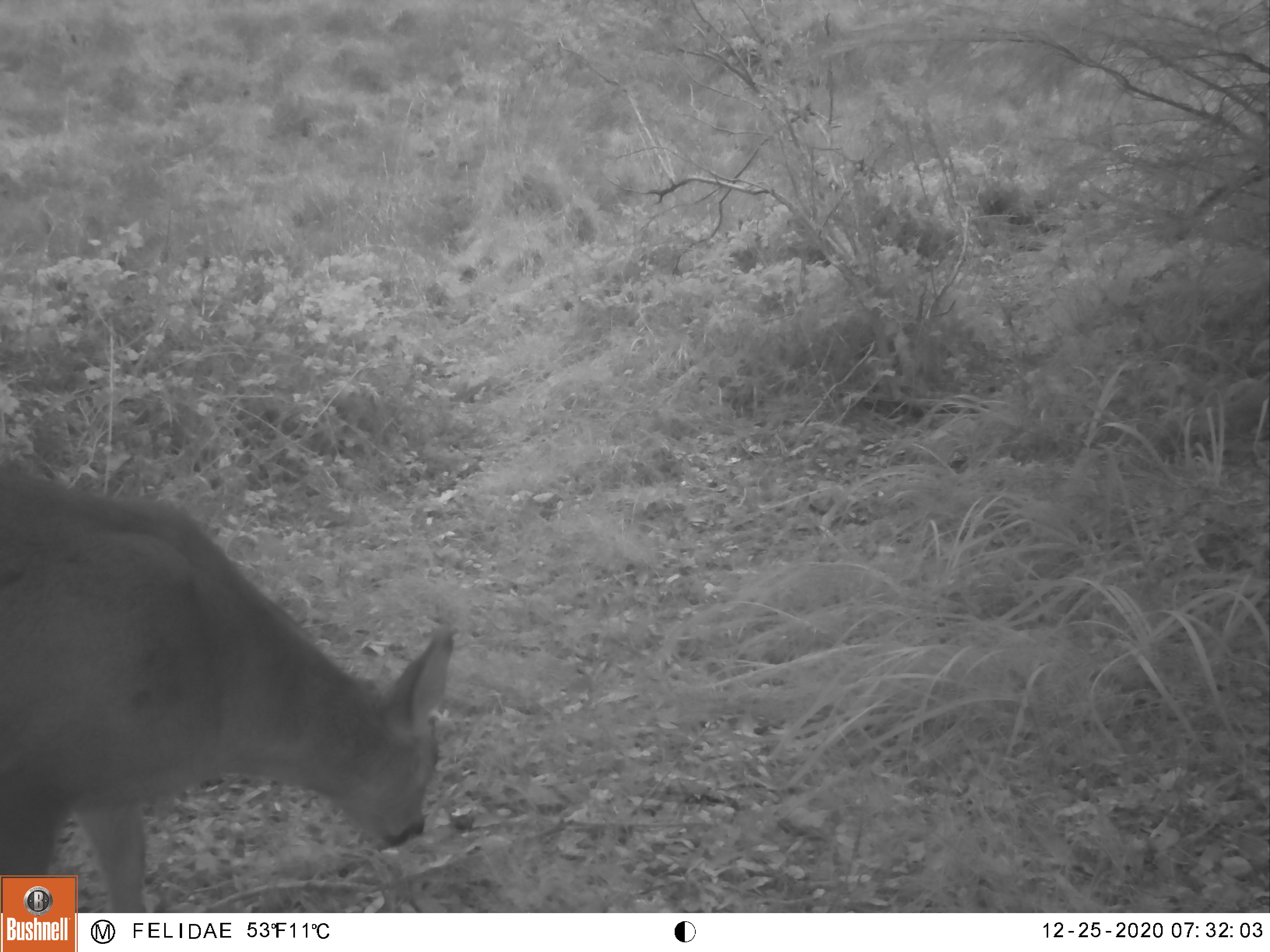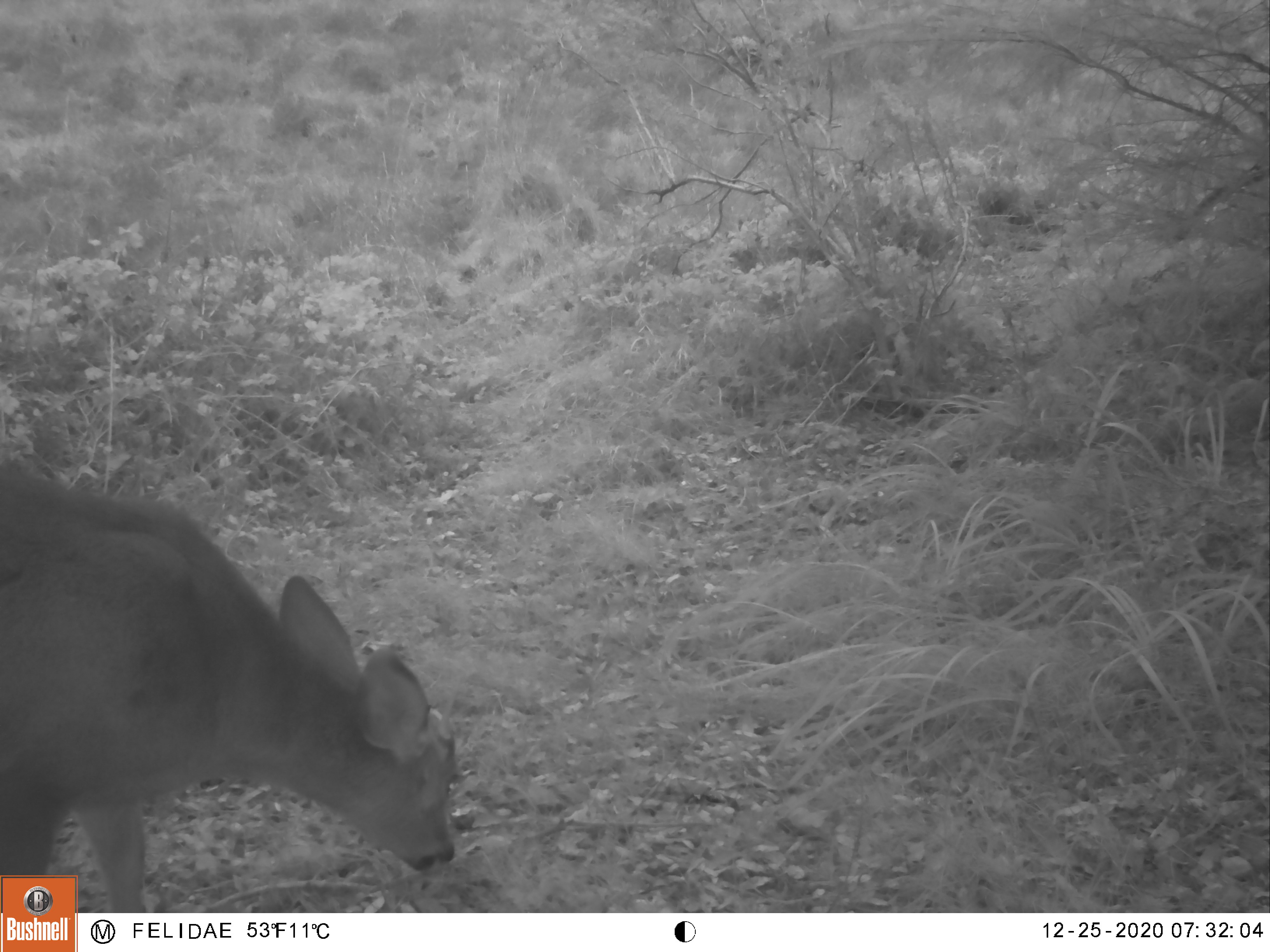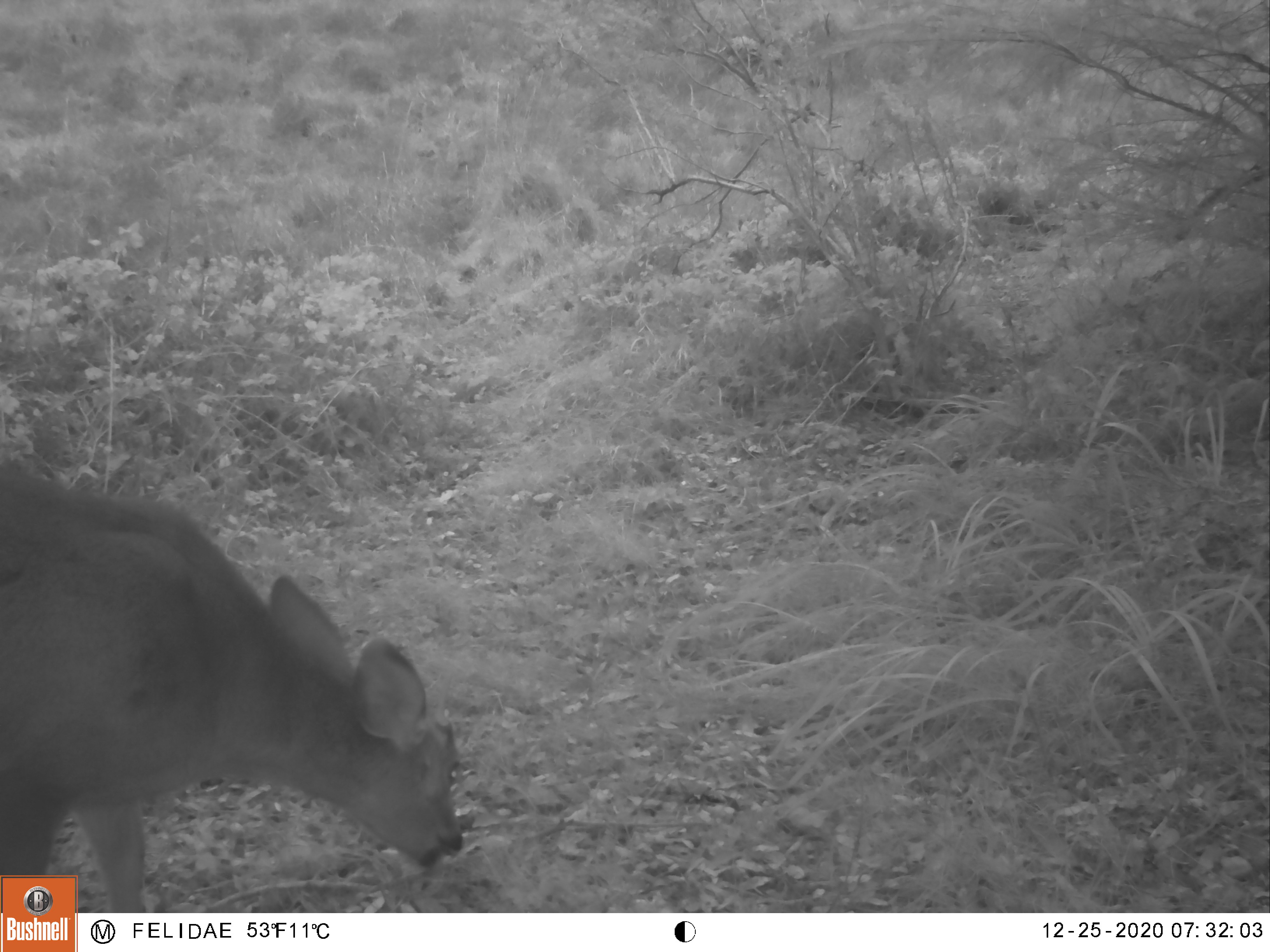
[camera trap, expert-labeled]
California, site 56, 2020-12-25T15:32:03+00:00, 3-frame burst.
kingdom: Animalia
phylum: Chordata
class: Mammalia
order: Artiodactyla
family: Cervidae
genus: Odocoileus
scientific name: Odocoileus hemionus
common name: mule deer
Mule deer (Odocoileus hemionus).